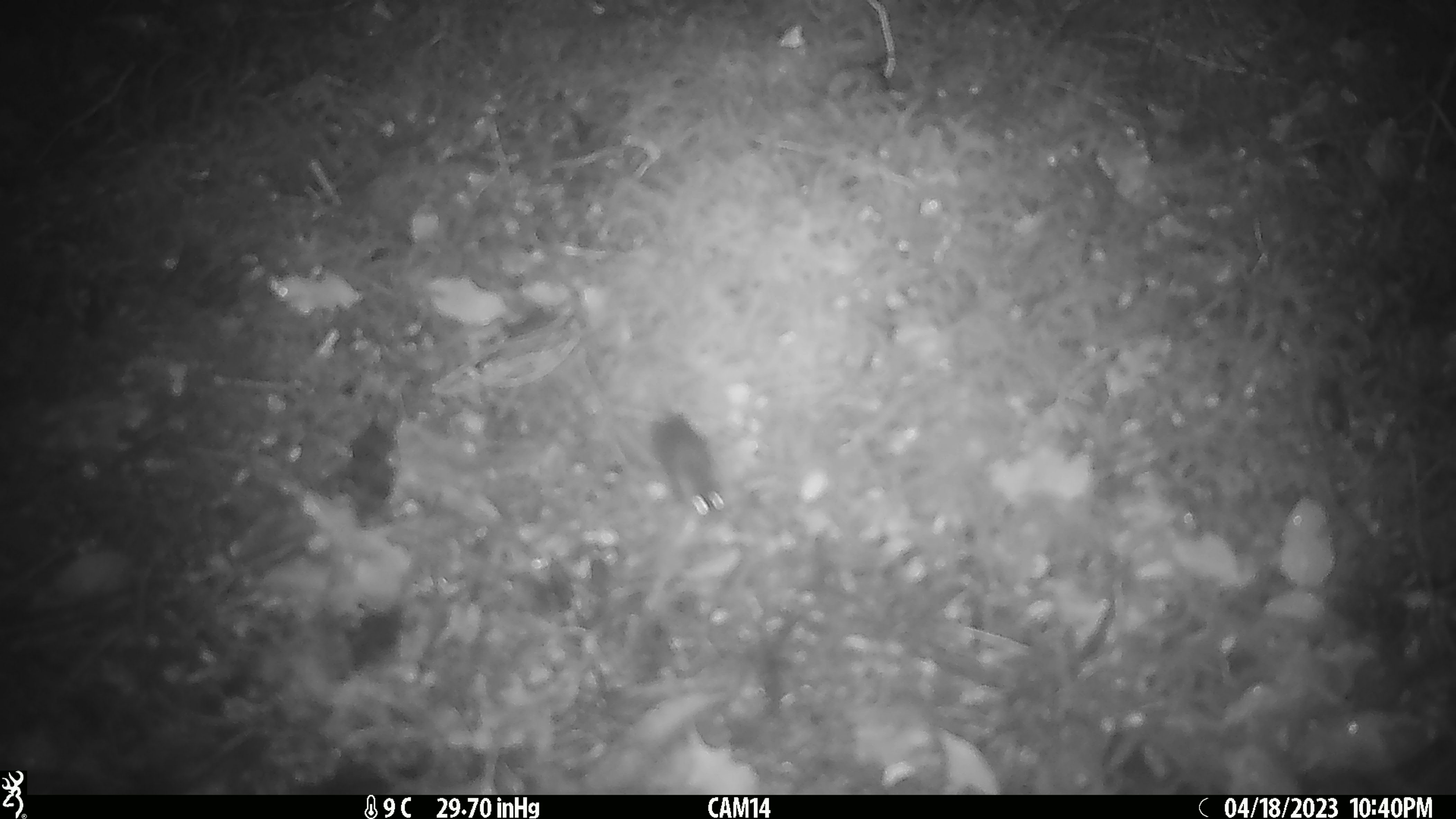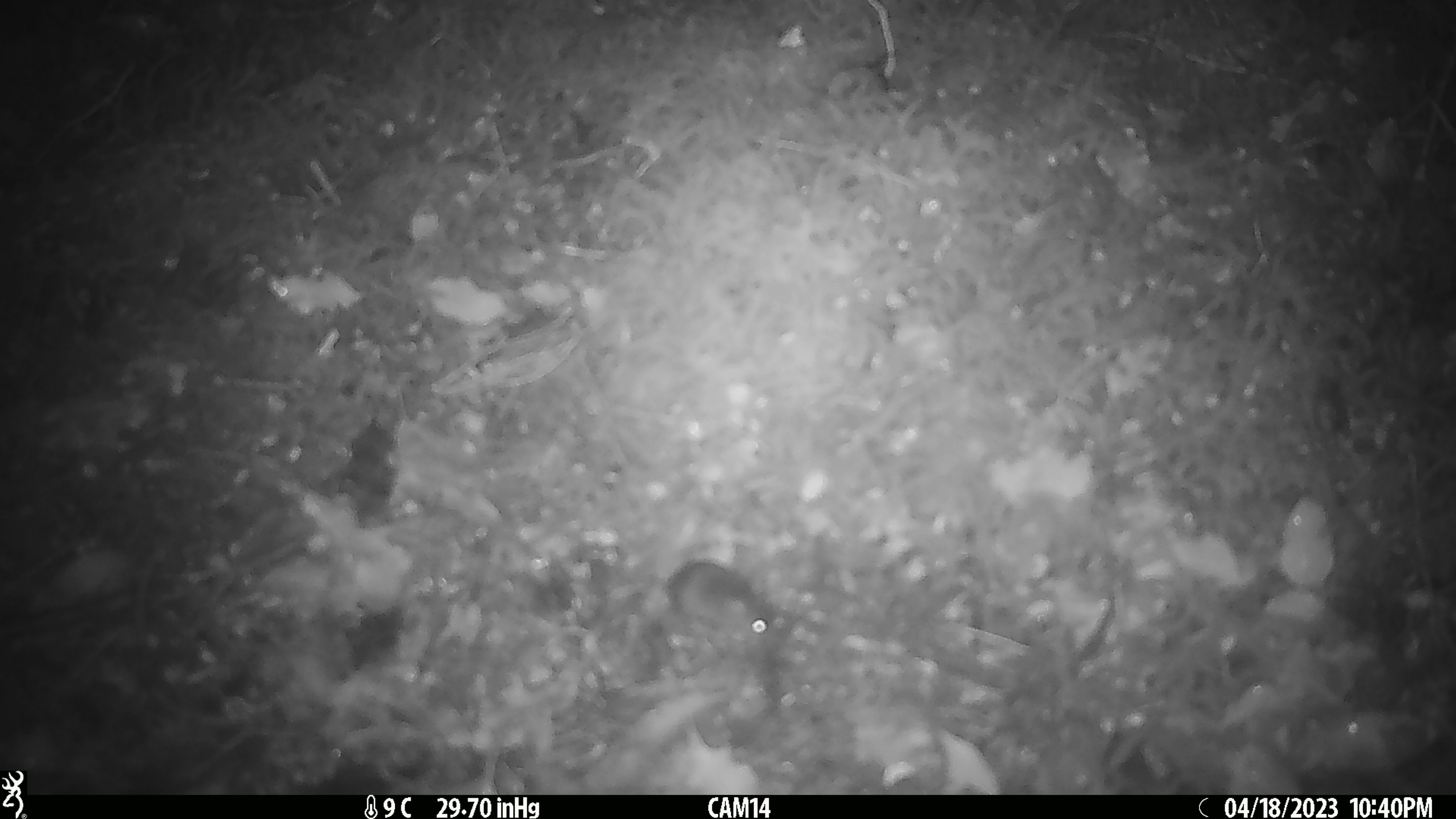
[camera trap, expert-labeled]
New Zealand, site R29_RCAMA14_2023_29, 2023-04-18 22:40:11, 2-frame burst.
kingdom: Animalia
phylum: Chordata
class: Mammalia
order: Rodentia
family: Muridae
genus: Mus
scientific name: Mus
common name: mouse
Mouse (Mus).